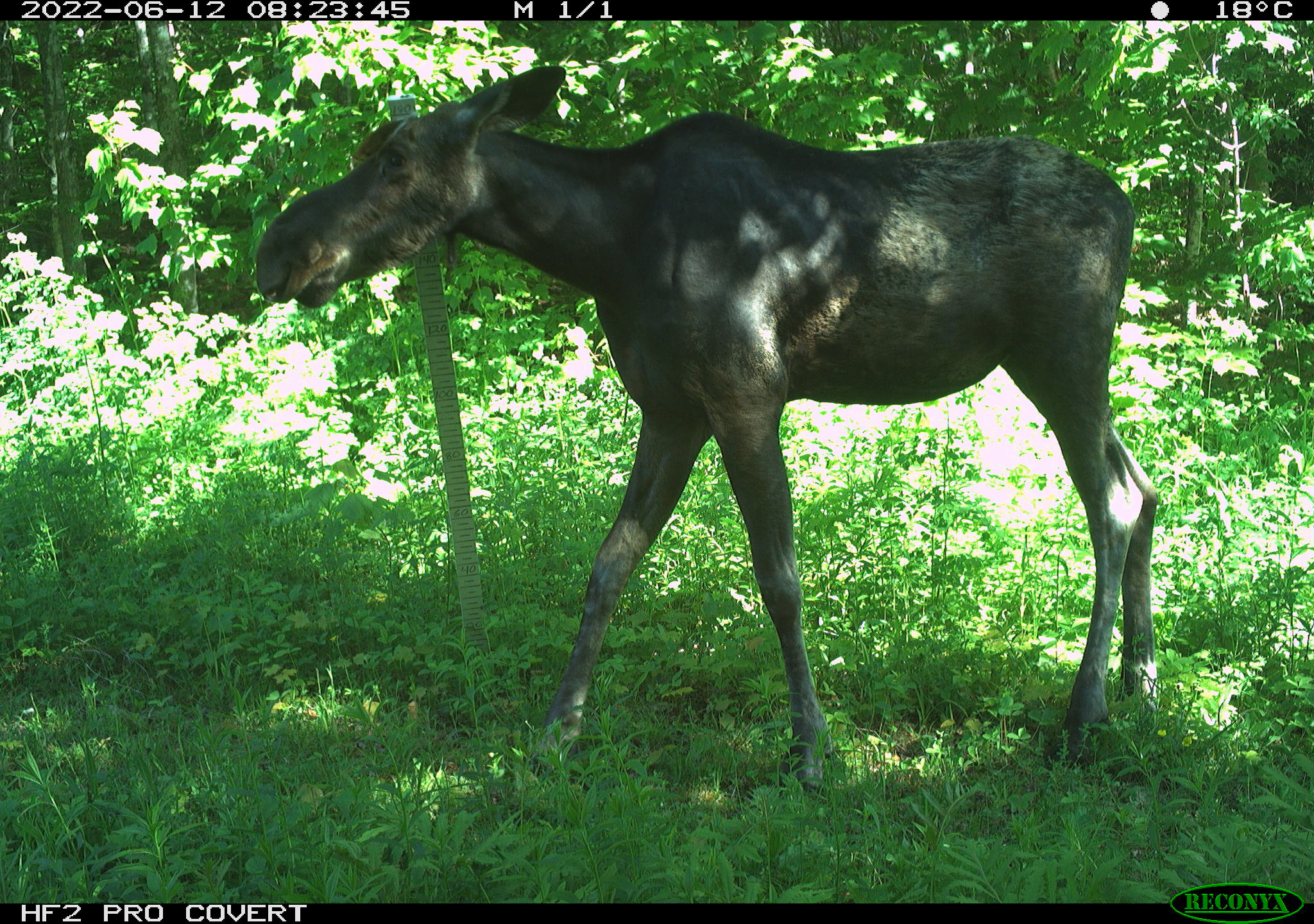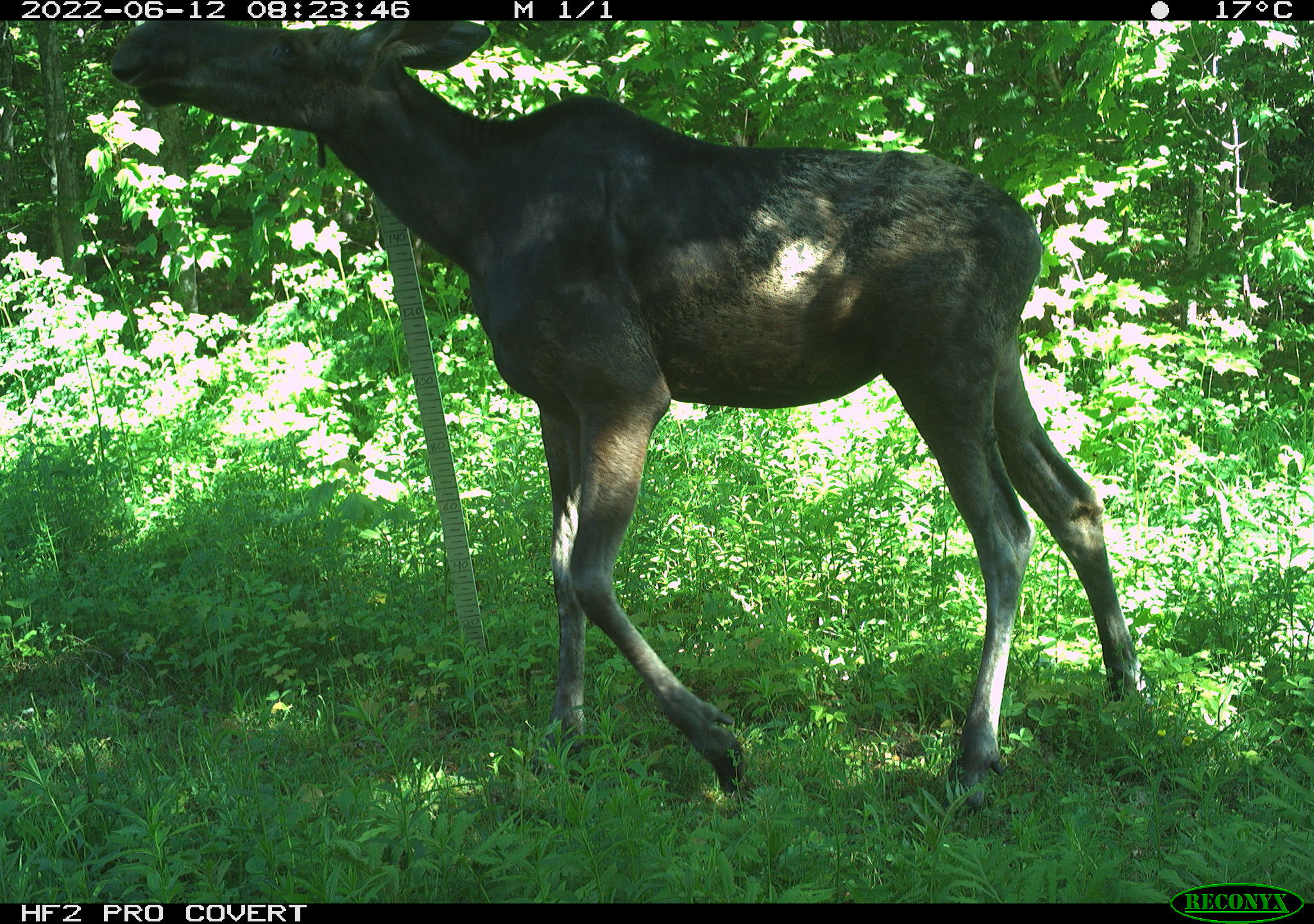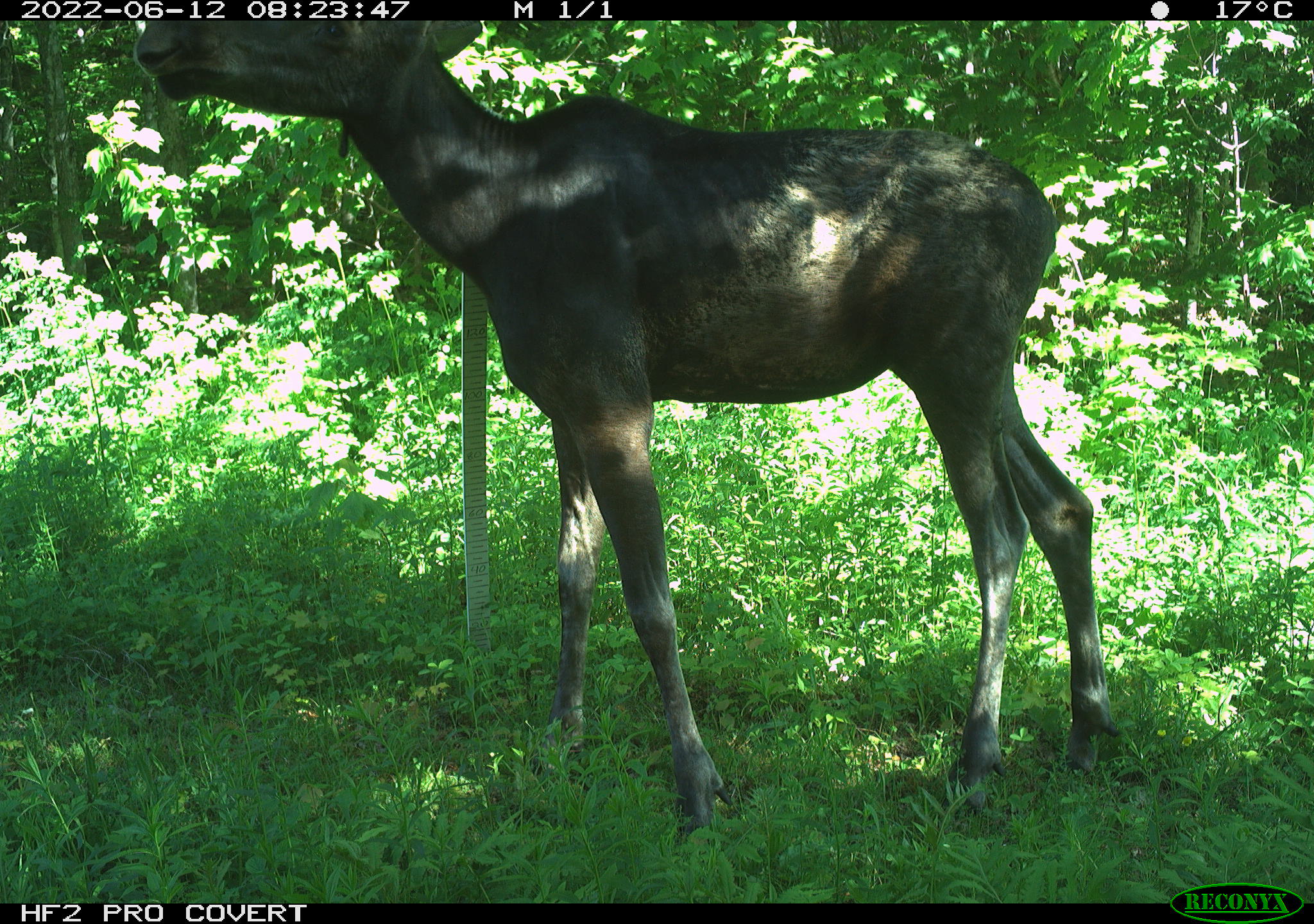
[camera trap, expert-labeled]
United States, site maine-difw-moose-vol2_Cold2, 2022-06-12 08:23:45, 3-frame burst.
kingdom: Animalia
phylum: Chordata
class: Mammalia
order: Artiodactyla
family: Cervidae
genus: Alces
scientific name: Alces alces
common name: moose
Moose (Alces alces).